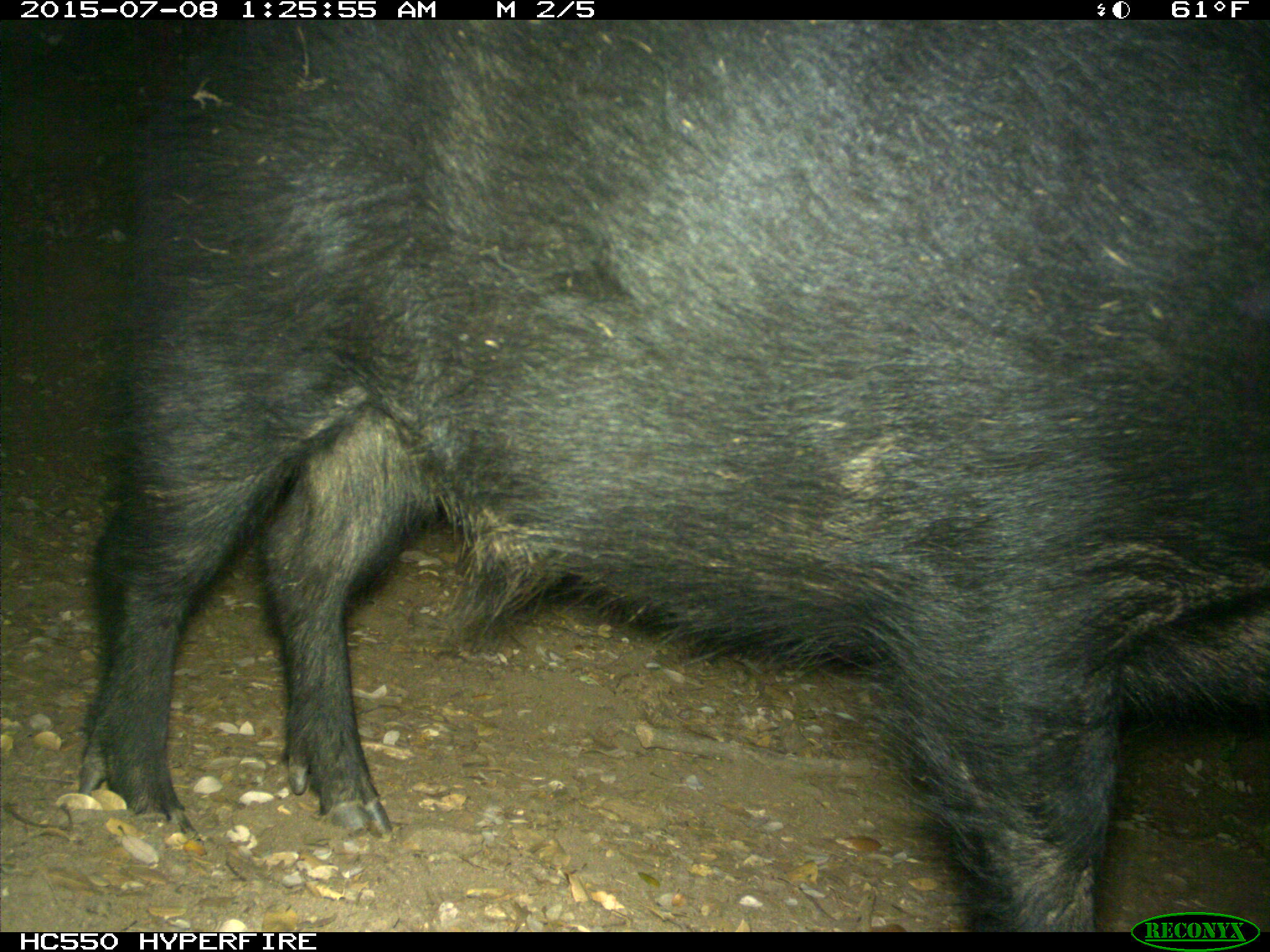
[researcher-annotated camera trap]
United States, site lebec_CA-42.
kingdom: Animalia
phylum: Chordata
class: Mammalia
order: Artiodactyla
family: Suidae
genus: Sus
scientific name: Sus scrofa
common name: wild boar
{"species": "Sus scrofa (wild boar)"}